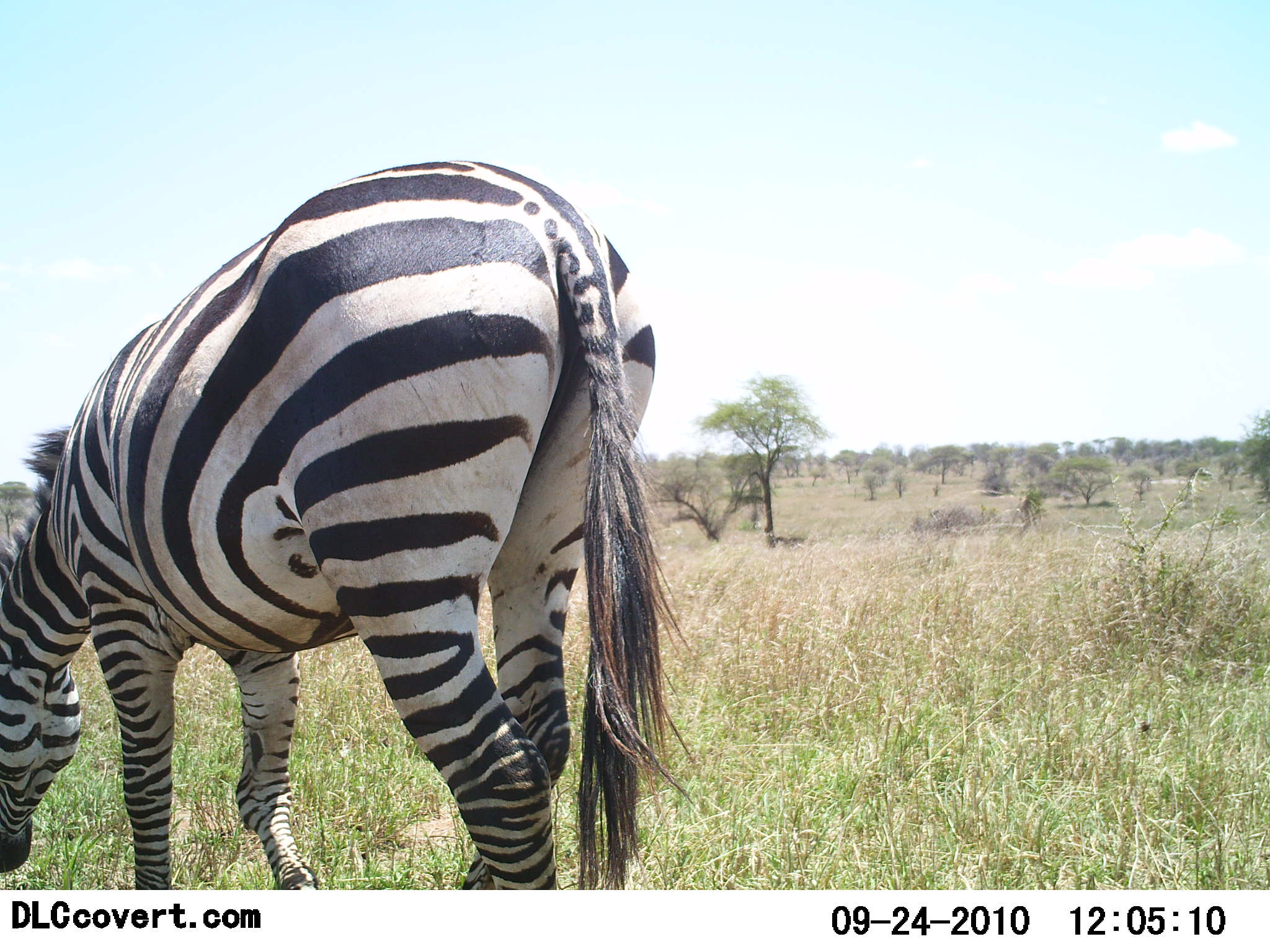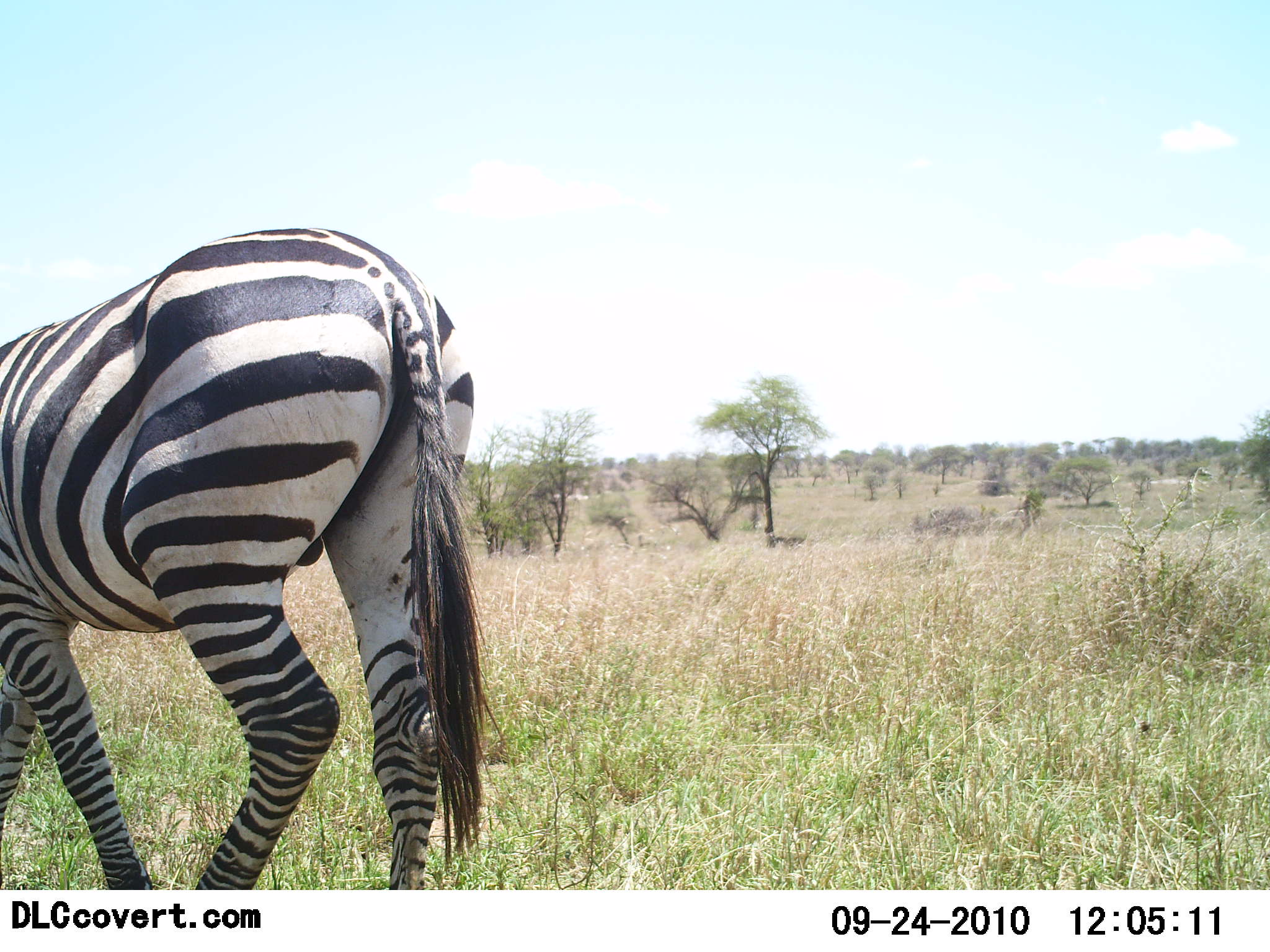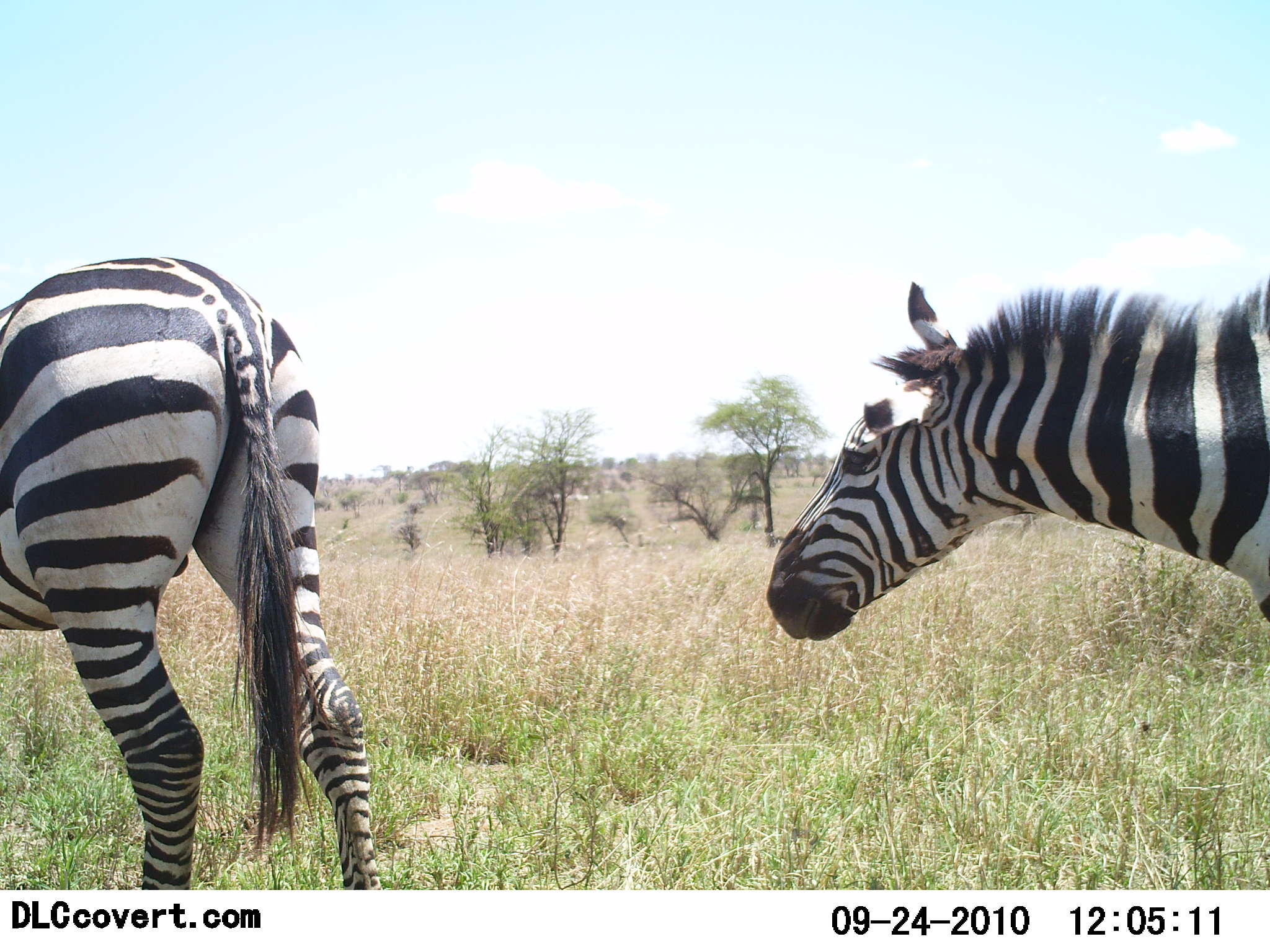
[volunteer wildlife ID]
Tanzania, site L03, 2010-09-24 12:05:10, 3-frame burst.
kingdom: Animalia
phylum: Chordata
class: Mammalia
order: Perissodactyla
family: Equidae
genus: Equus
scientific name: Equus quagga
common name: plains zebra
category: zebra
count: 2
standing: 0%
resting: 0%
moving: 100%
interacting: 0%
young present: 0%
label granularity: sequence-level